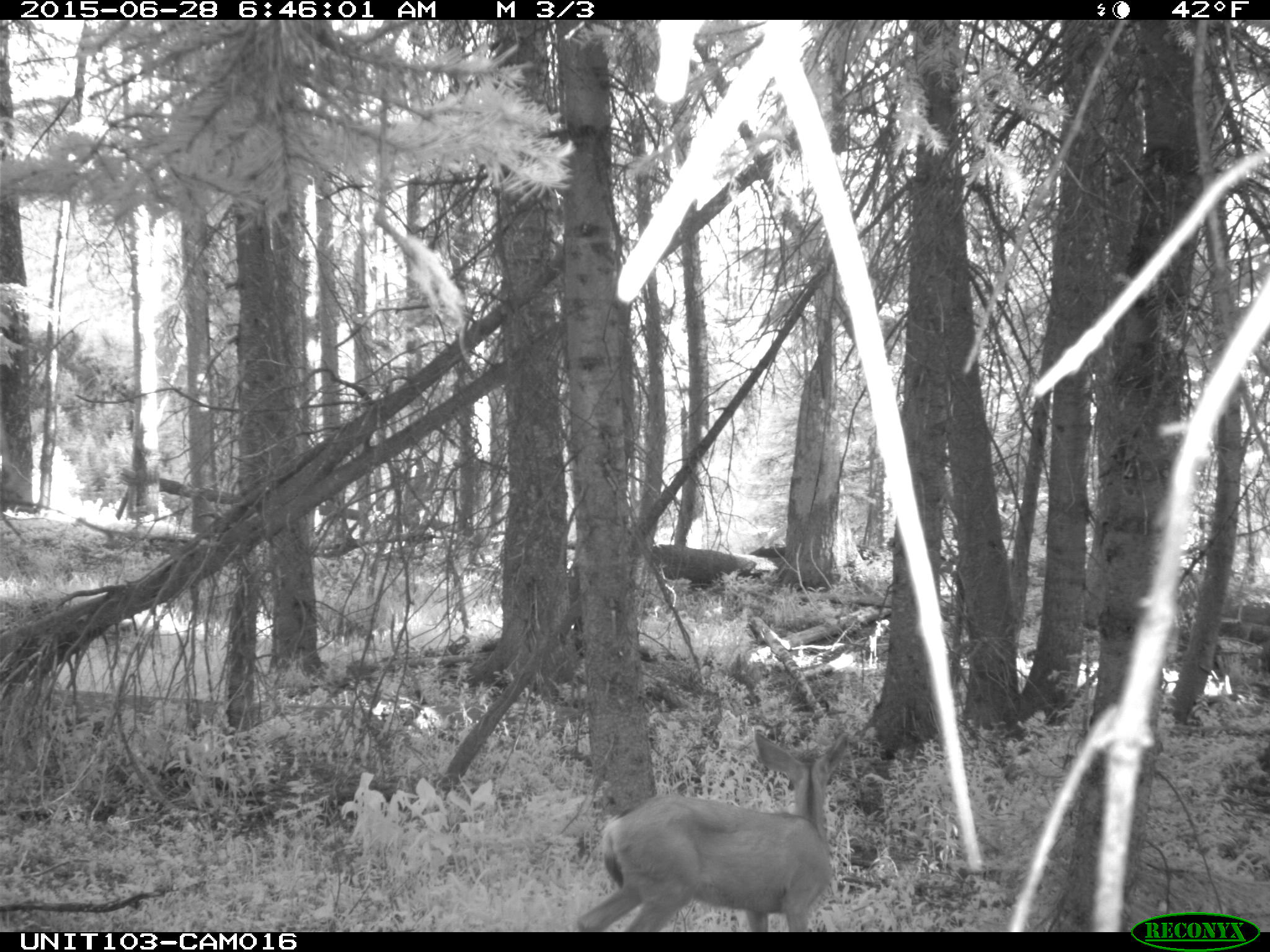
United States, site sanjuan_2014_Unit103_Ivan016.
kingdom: Animalia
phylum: Chordata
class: Mammalia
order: Artiodactyla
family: Cervidae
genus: Odocoileus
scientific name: Odocoileus hemionus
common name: mule deer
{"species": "Odocoileus hemionus (mule deer)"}